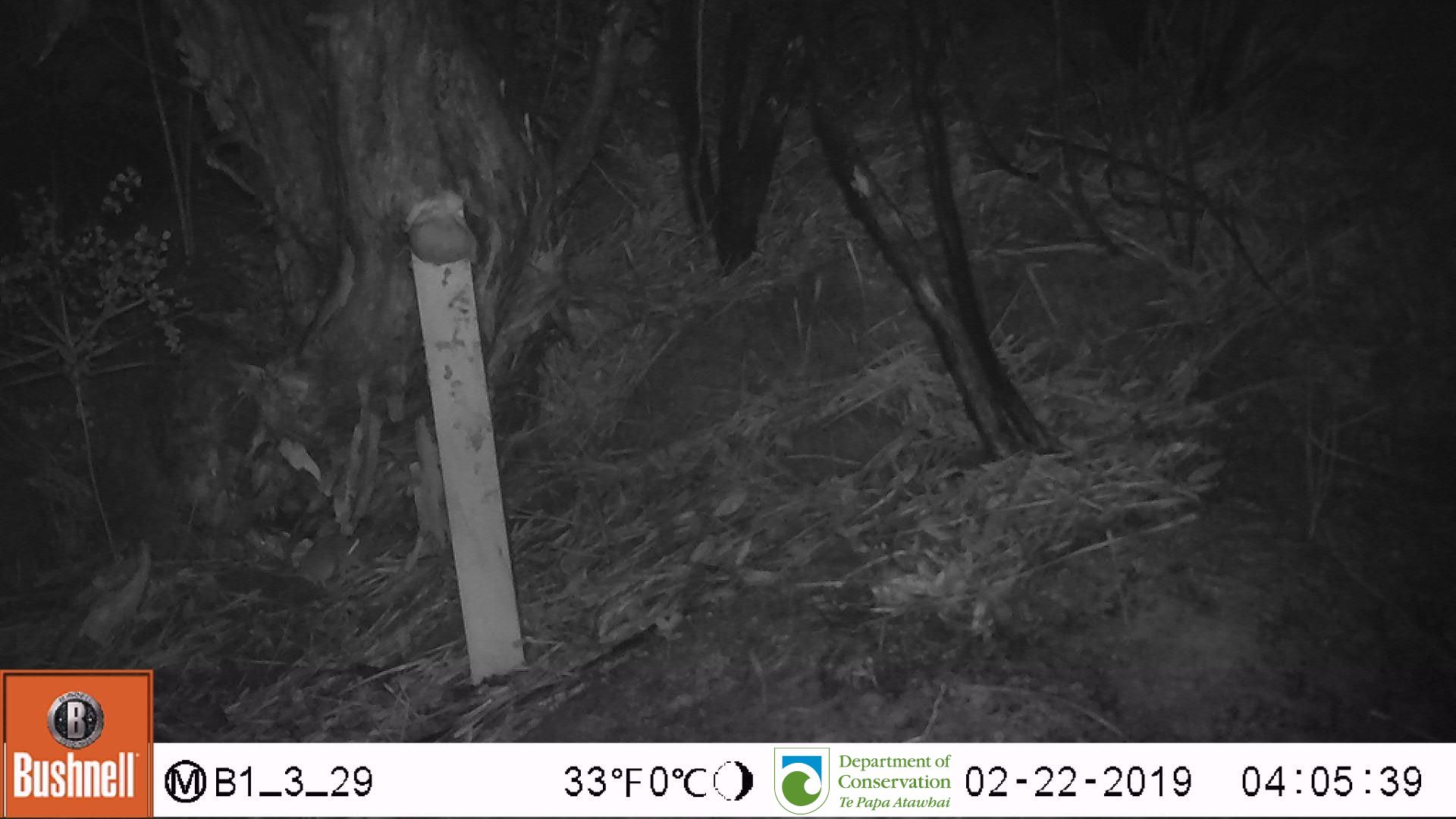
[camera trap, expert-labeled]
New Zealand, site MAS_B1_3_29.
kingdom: Animalia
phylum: Chordata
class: Mammalia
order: Rodentia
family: Muridae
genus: Mus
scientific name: Mus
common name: mouse